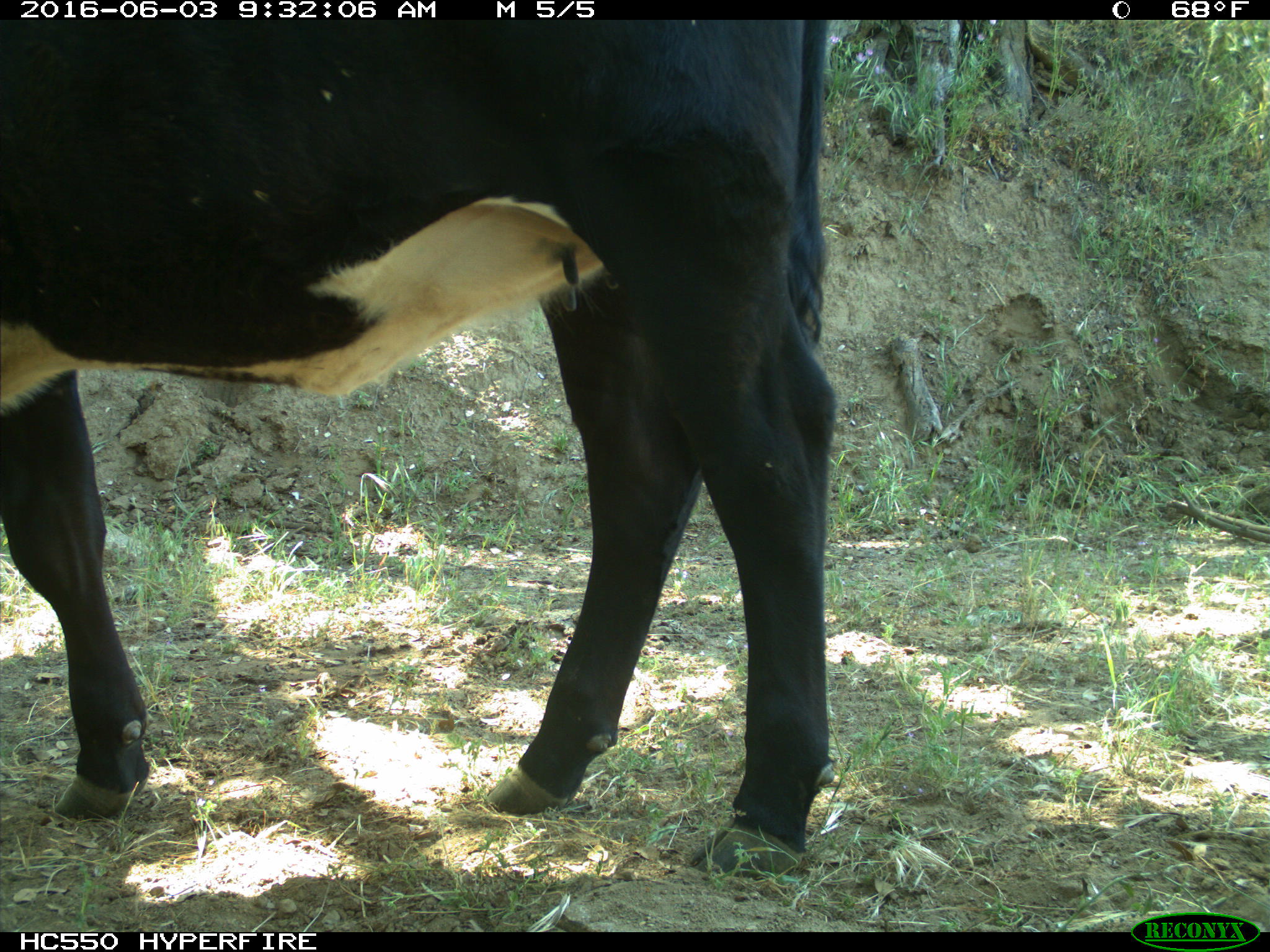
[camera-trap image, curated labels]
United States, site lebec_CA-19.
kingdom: Animalia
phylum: Chordata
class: Mammalia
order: Artiodactyla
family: Bovidae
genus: Bos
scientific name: Bos taurus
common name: domestic cow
Bos taurus (domestic cow).